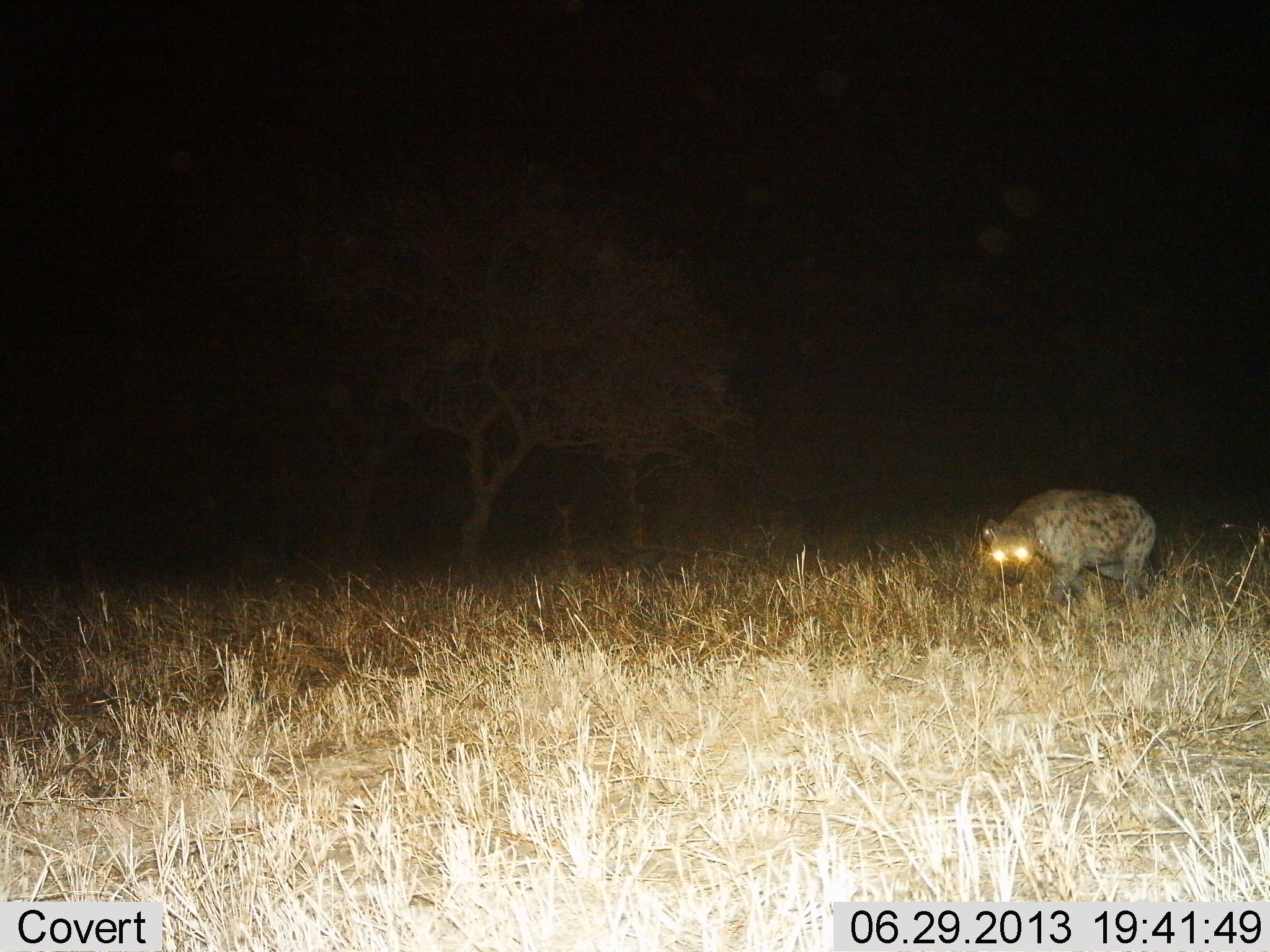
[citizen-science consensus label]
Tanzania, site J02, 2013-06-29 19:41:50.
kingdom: Animalia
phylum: Chordata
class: Mammalia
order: Carnivora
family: Hyaenidae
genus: Crocuta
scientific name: Crocuta crocuta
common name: spotted hyena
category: hyenaspotted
Hyenaspotted (spotted hyena) (Crocuta crocuta), count 1. Behavior (volunteer vote fractions): standing 50%, resting 0%, moving 60%, interacting 10%. Young present (vote fraction): 0%. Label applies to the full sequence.